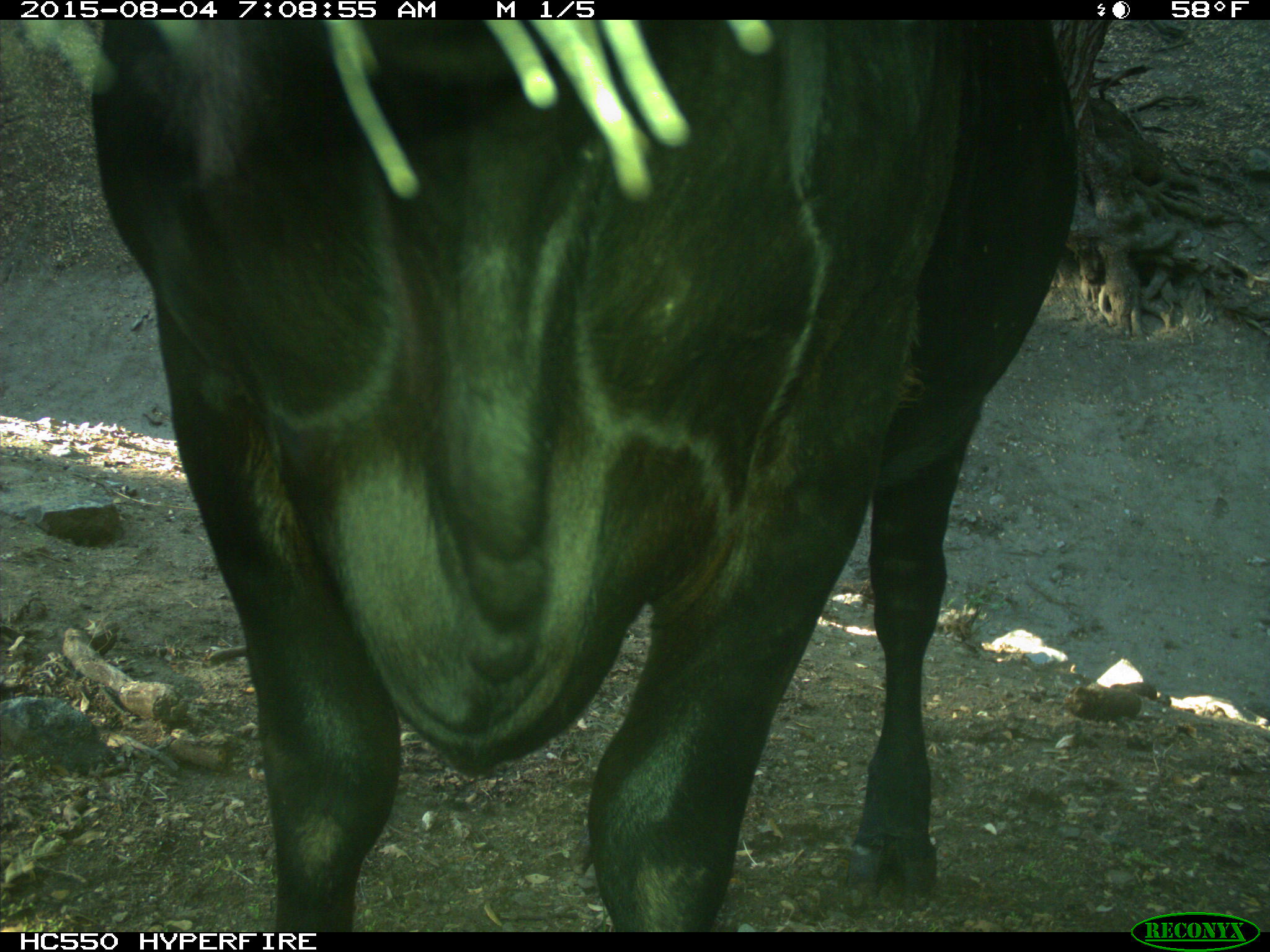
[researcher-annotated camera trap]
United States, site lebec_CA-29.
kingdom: Animalia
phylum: Chordata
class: Mammalia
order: Artiodactyla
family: Bovidae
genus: Bos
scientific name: Bos taurus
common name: domestic cow